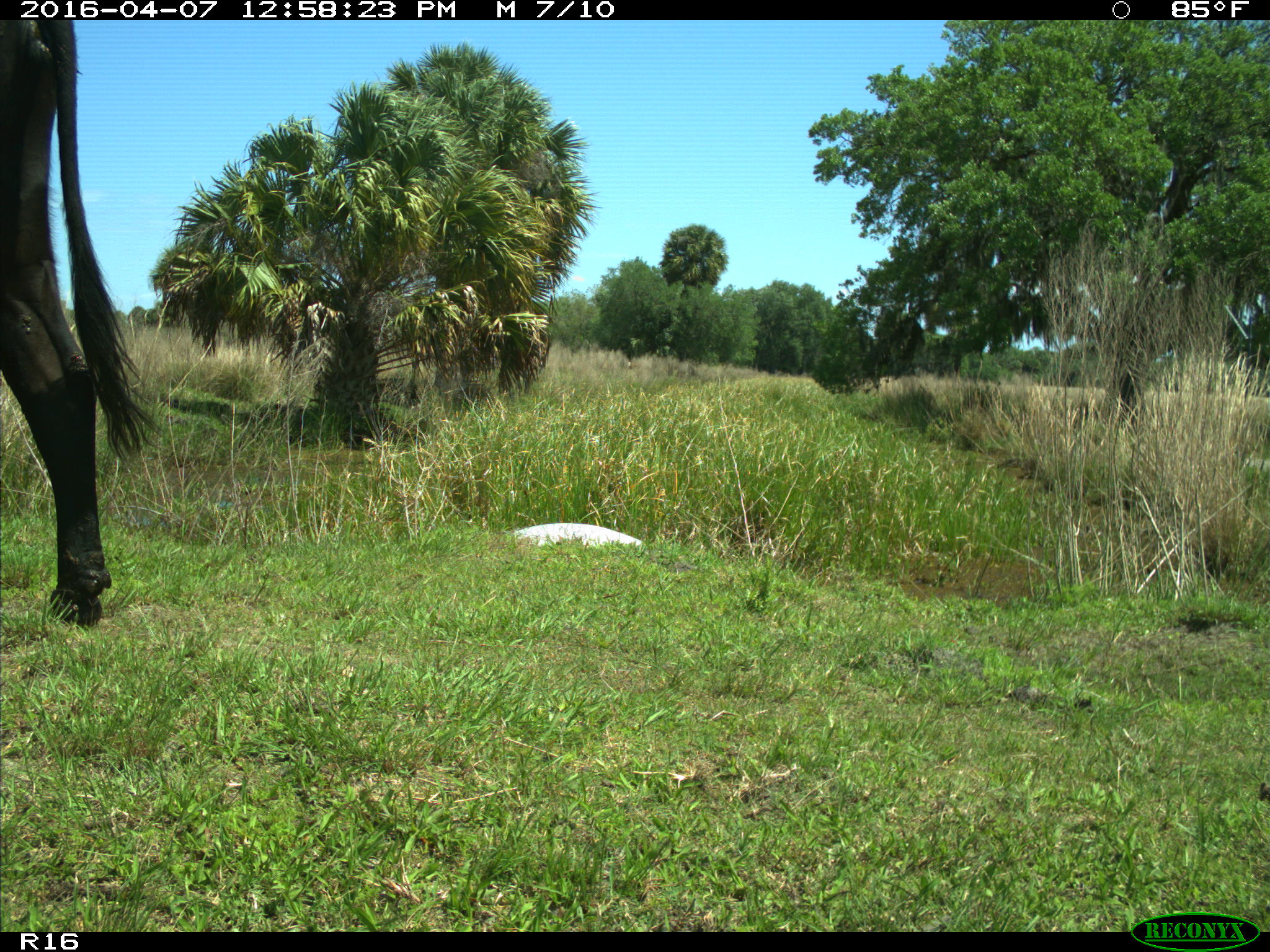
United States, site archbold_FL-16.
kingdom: Animalia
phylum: Chordata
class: Mammalia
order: Artiodactyla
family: Bovidae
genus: Bos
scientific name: Bos taurus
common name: domestic cow